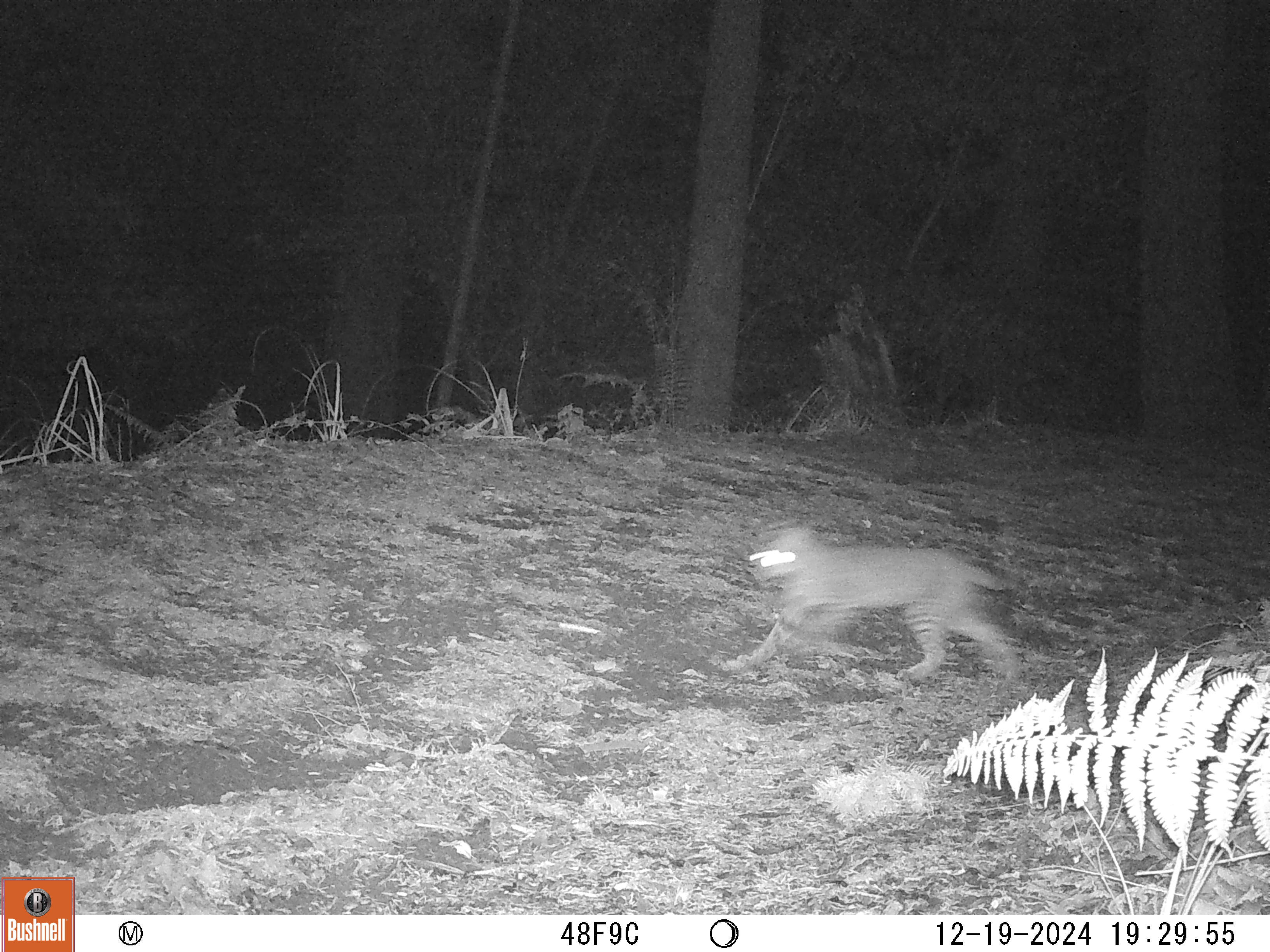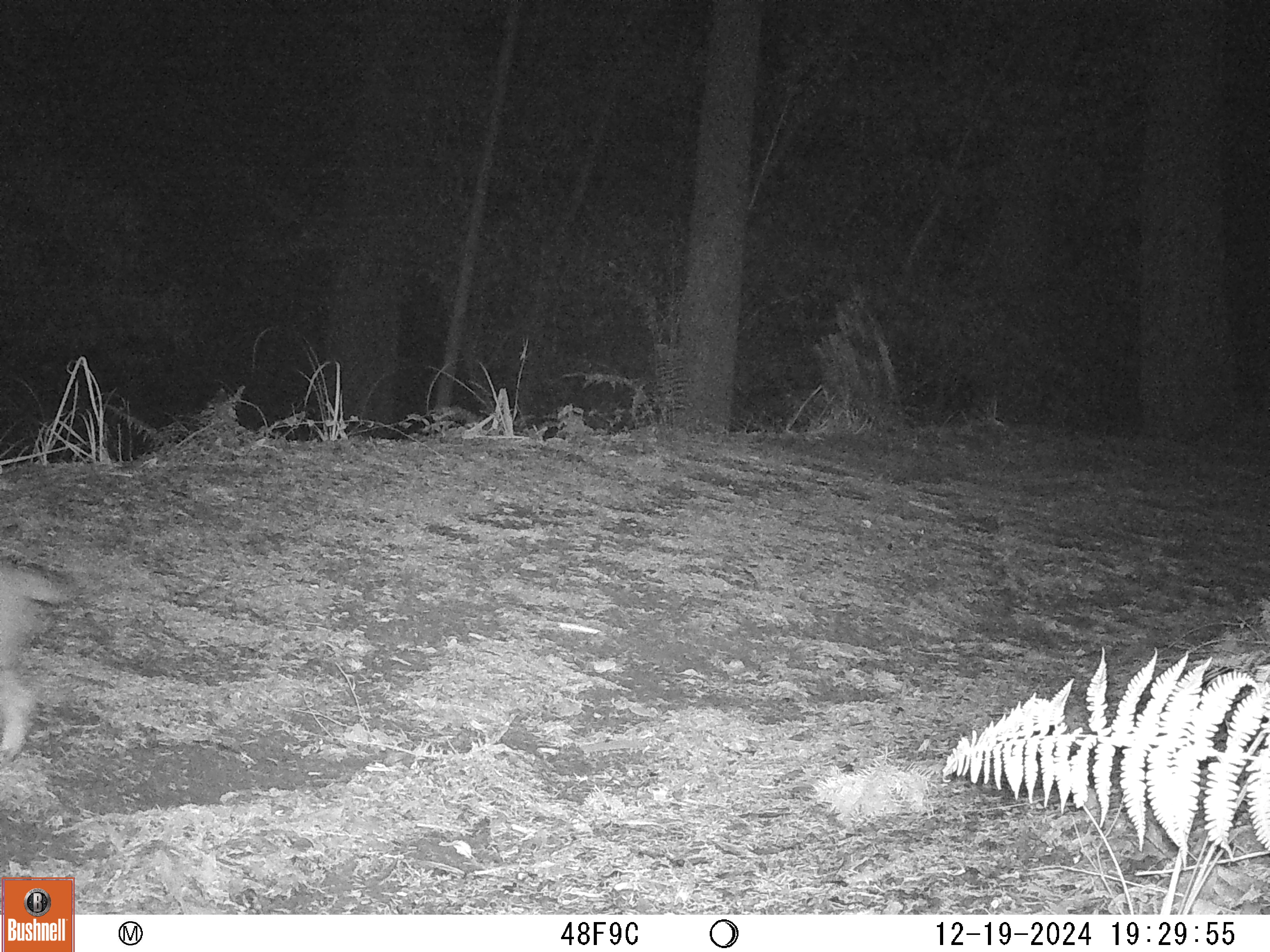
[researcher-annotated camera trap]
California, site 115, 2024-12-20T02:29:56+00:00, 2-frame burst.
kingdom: Animalia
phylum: Chordata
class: Mammalia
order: Carnivora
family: Felidae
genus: Lynx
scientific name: Lynx rufus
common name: bobcat